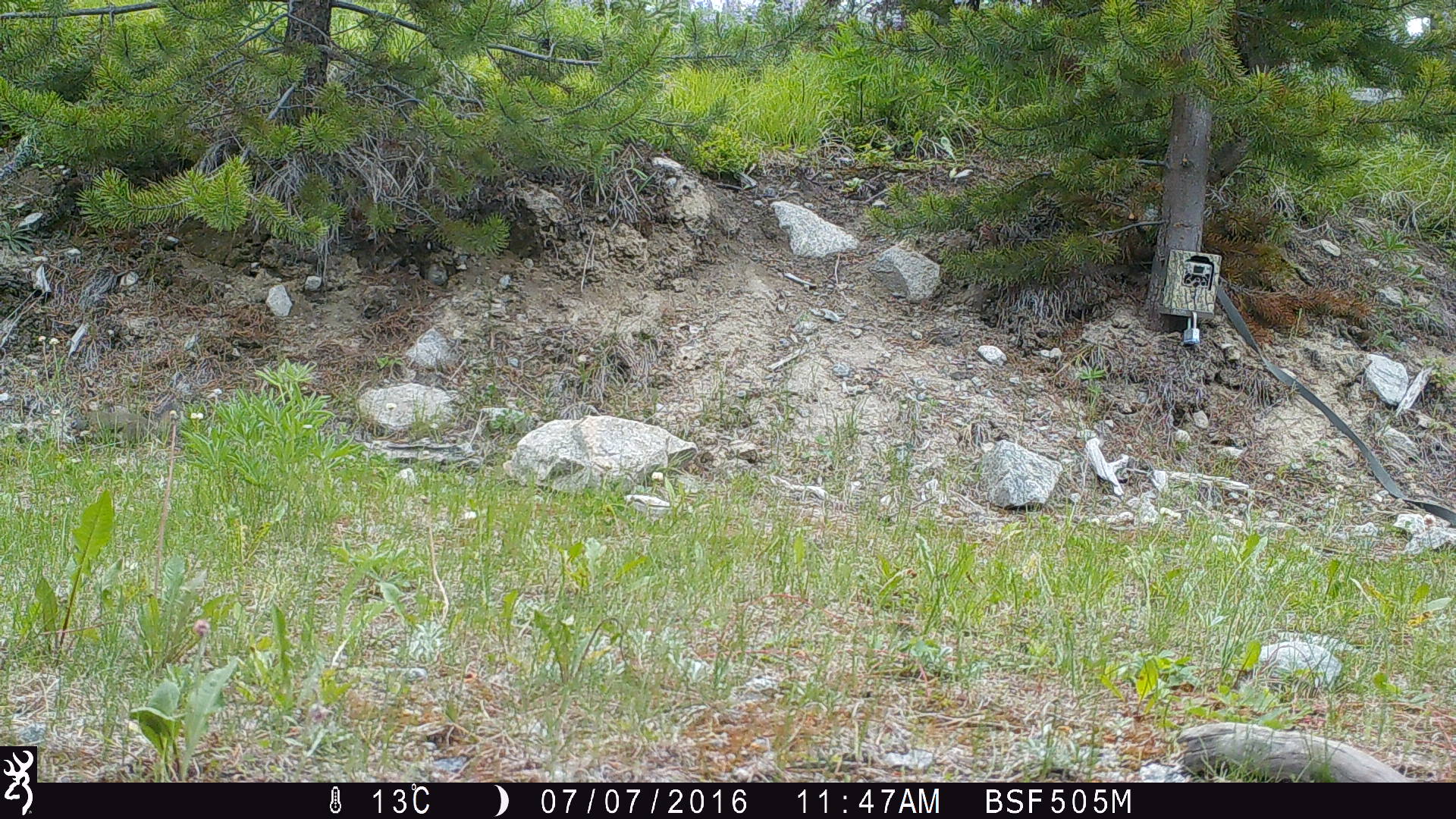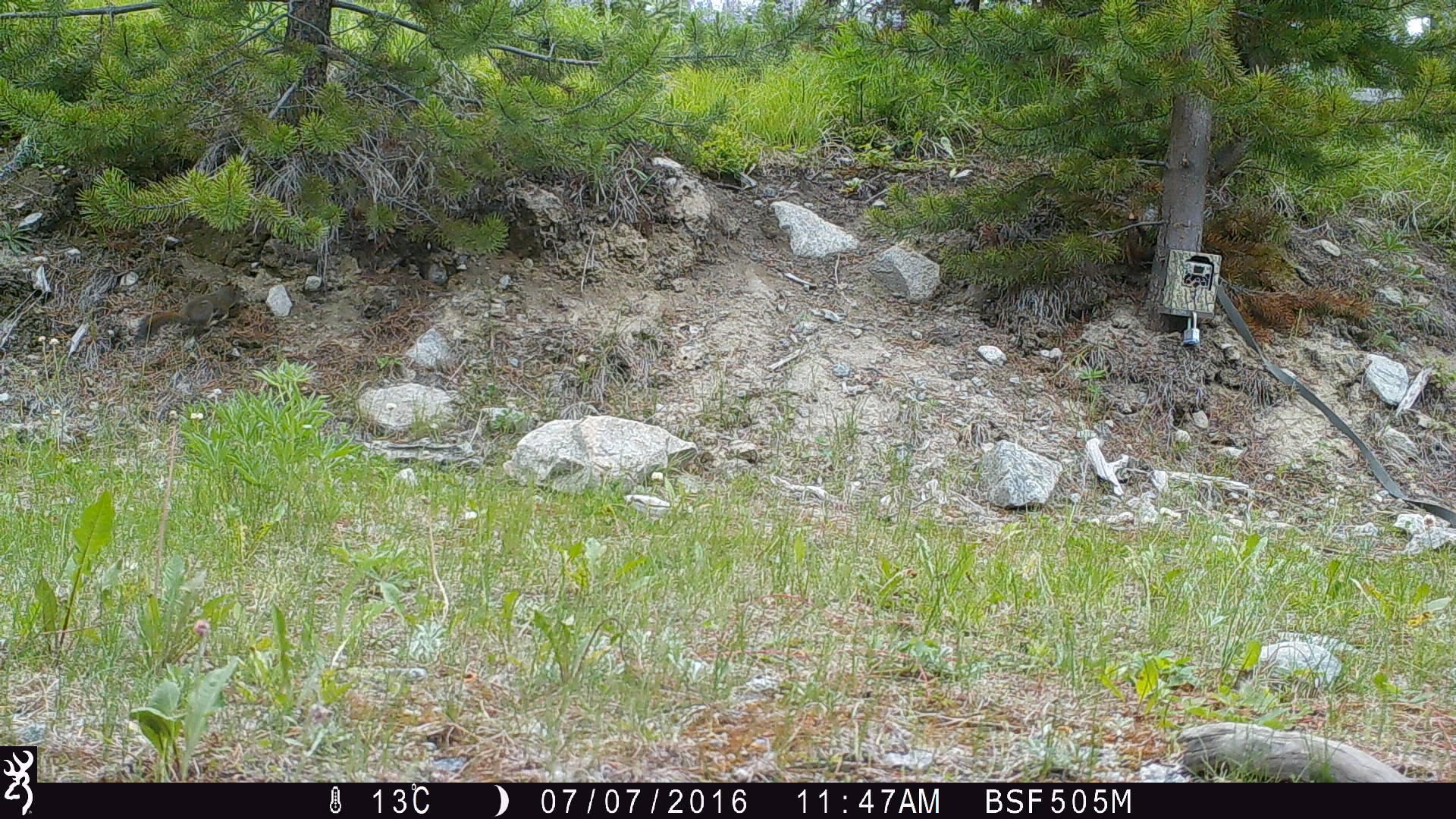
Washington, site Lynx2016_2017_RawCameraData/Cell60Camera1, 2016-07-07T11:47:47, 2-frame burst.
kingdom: Animalia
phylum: Chordata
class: Mammalia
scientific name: Mammalia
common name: small mammal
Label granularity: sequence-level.